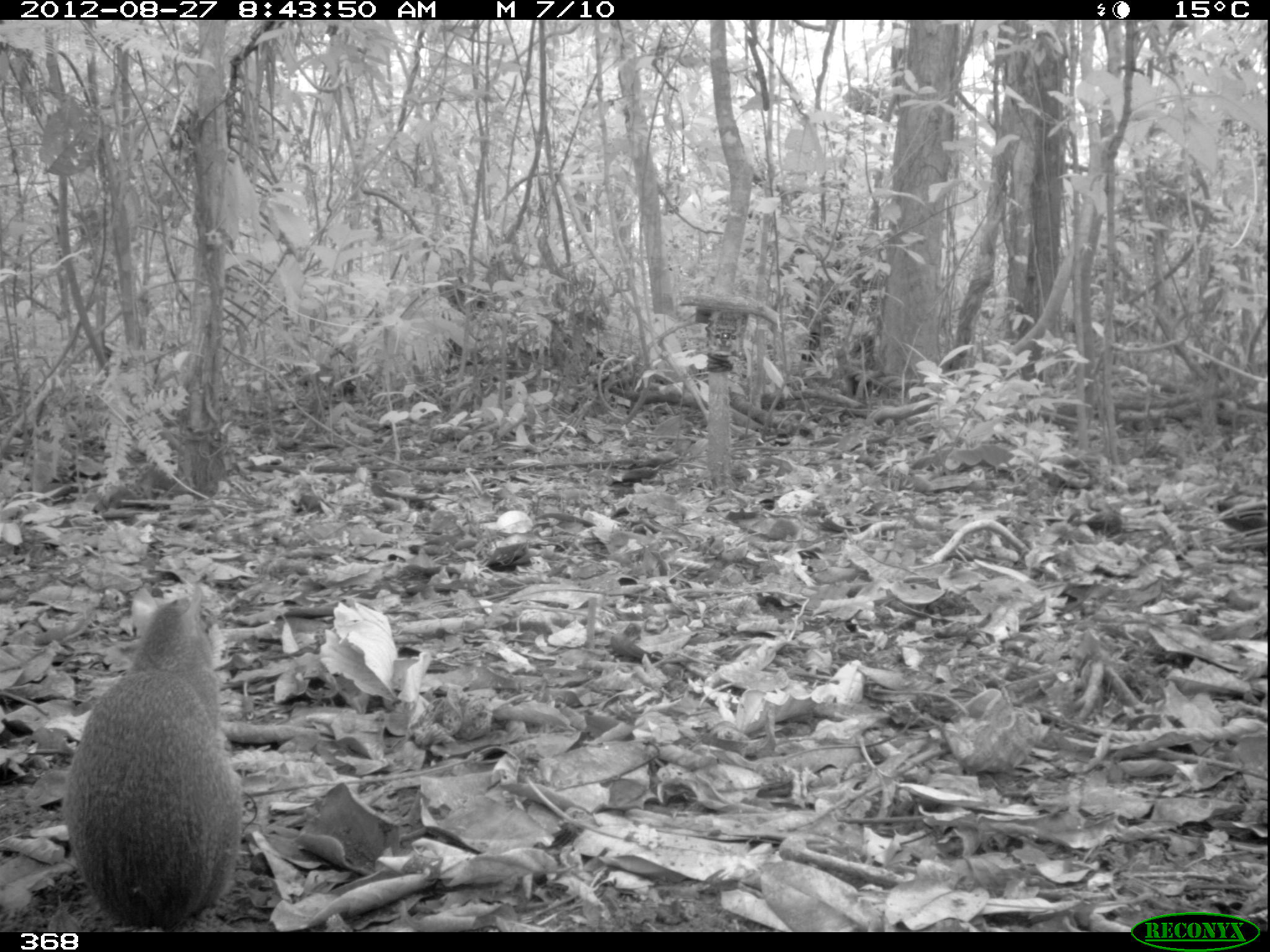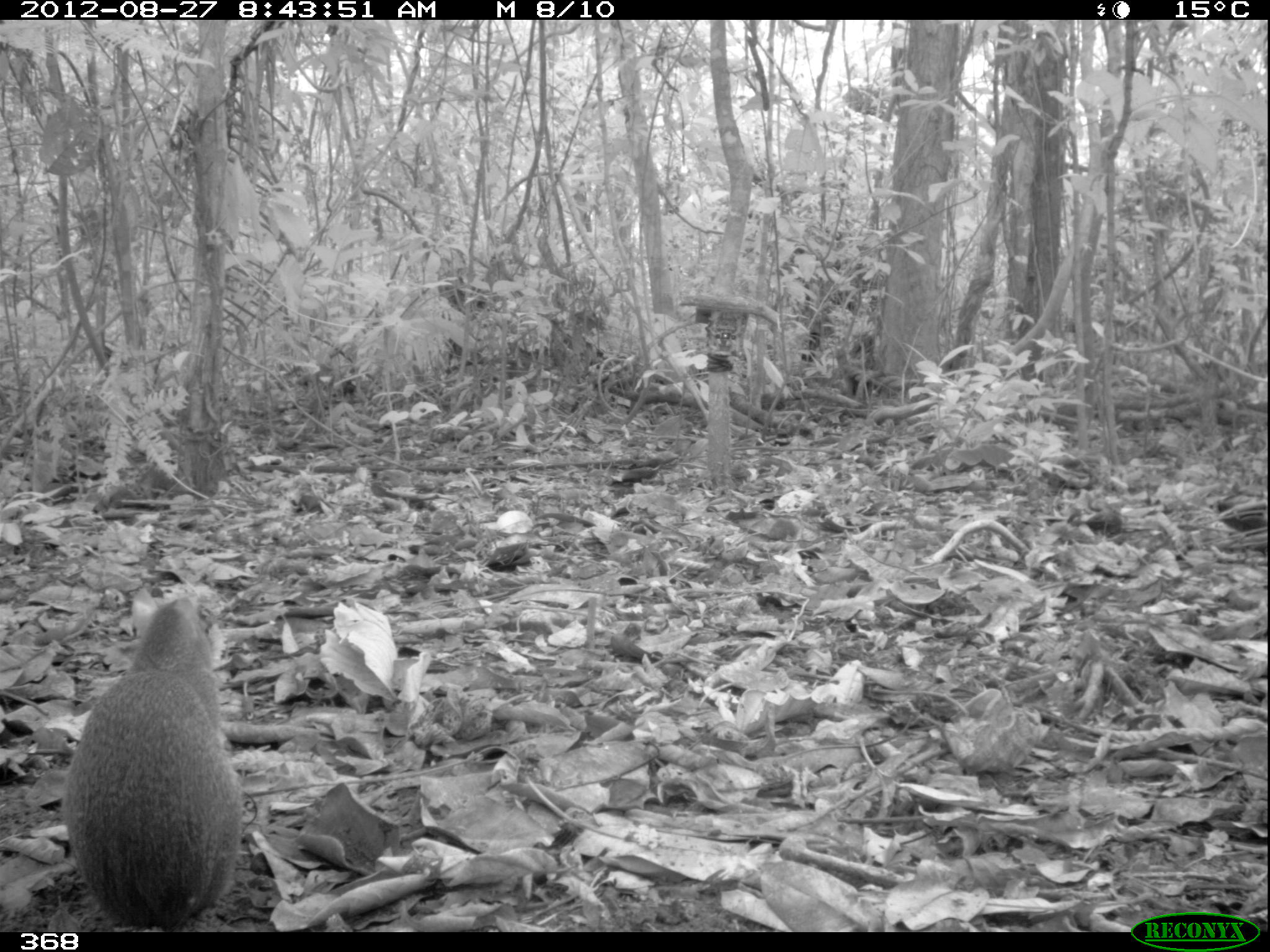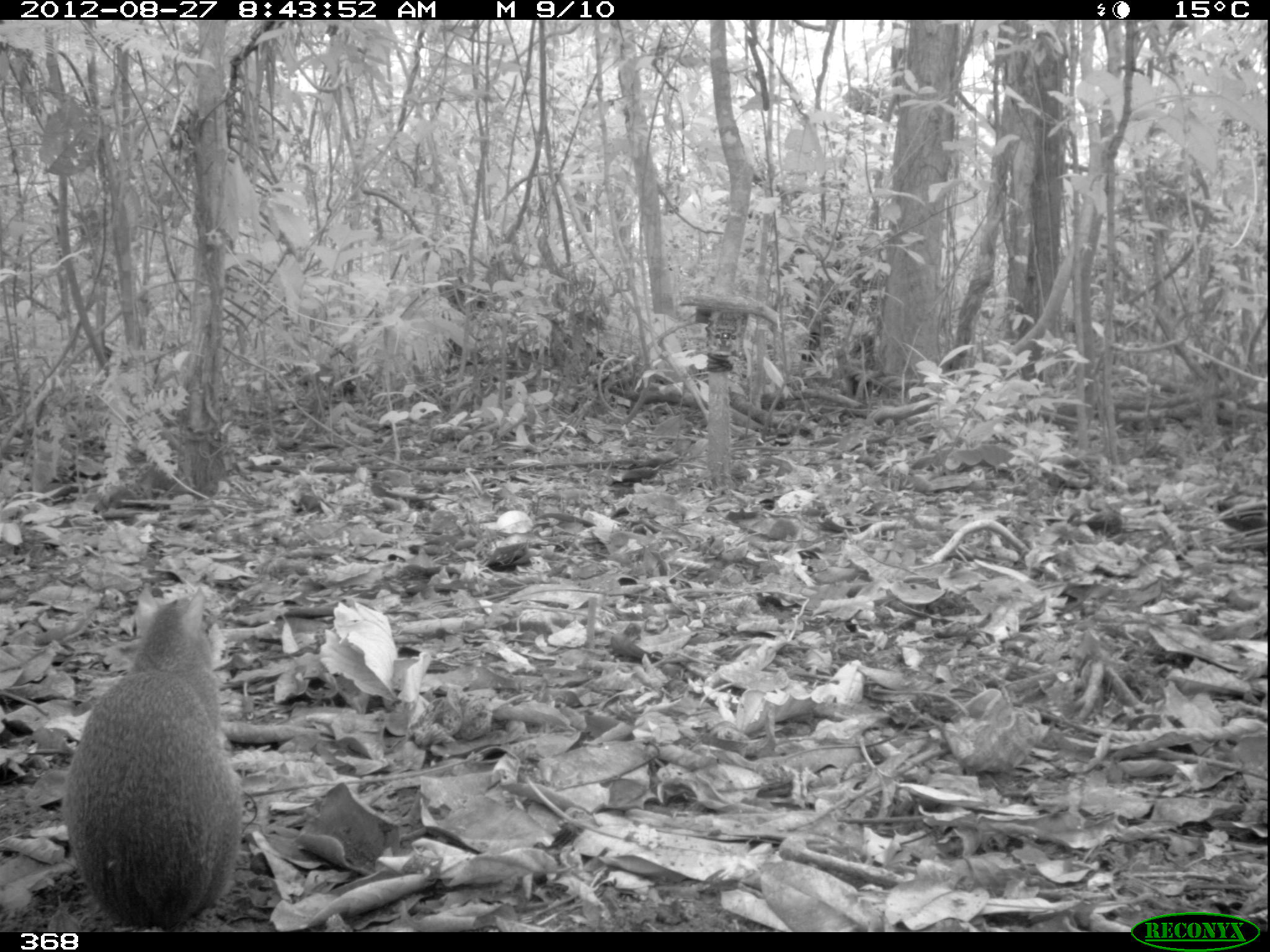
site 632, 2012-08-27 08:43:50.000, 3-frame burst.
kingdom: Animalia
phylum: Chordata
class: Mammalia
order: Rodentia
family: Dasyproctidae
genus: Dasyprocta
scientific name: Dasyprocta punctata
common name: central american agouti